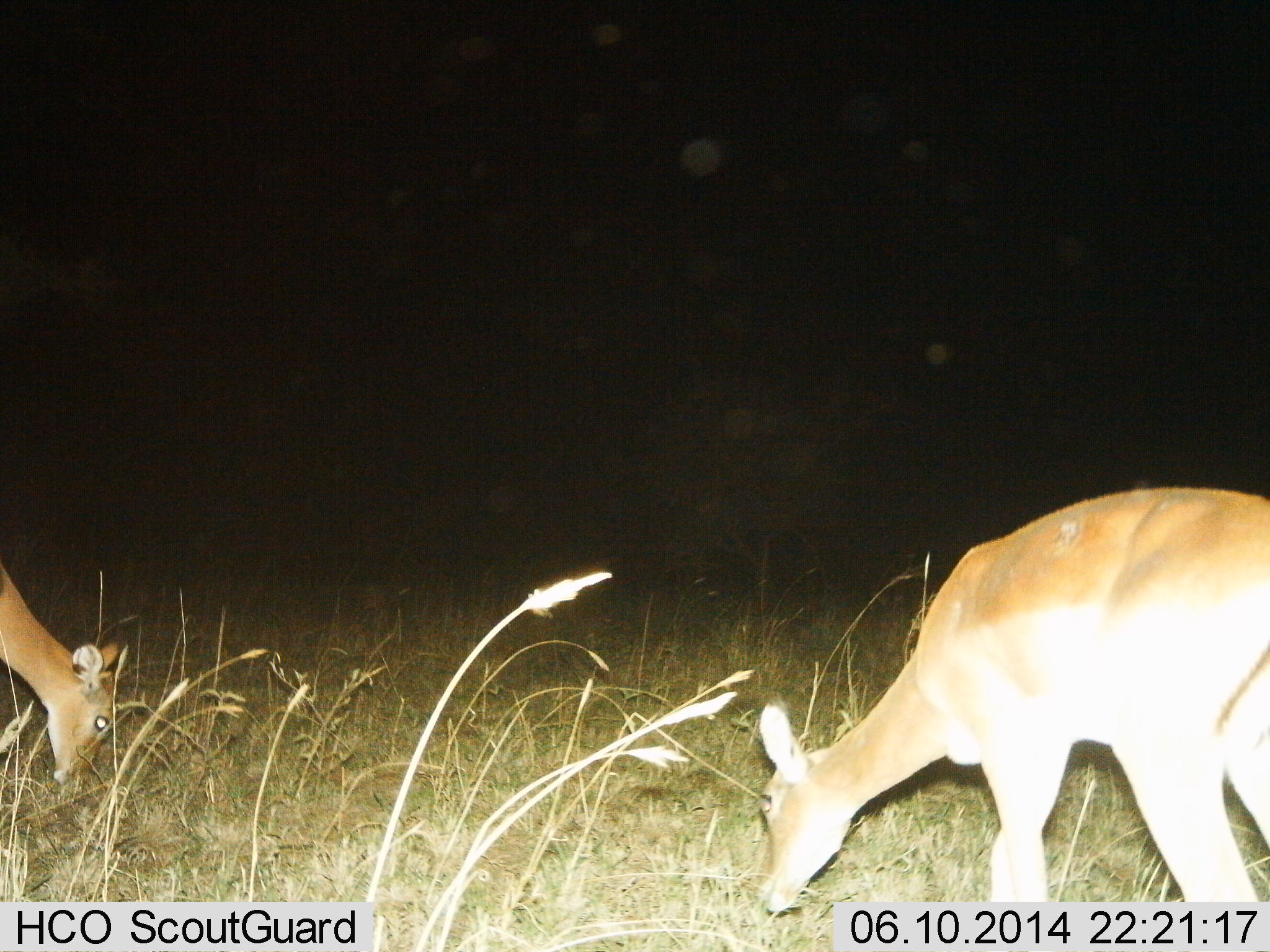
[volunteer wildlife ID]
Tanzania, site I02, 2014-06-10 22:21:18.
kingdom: Animalia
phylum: Chordata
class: Mammalia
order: Artiodactyla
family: Bovidae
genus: Redunca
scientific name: Redunca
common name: reedbuck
Reedbuck (Redunca), count 2. Behavior (volunteer vote fractions): standing 11%, resting 0%, moving 0%, interacting 0%. Young present (vote fraction): 0%. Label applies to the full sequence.